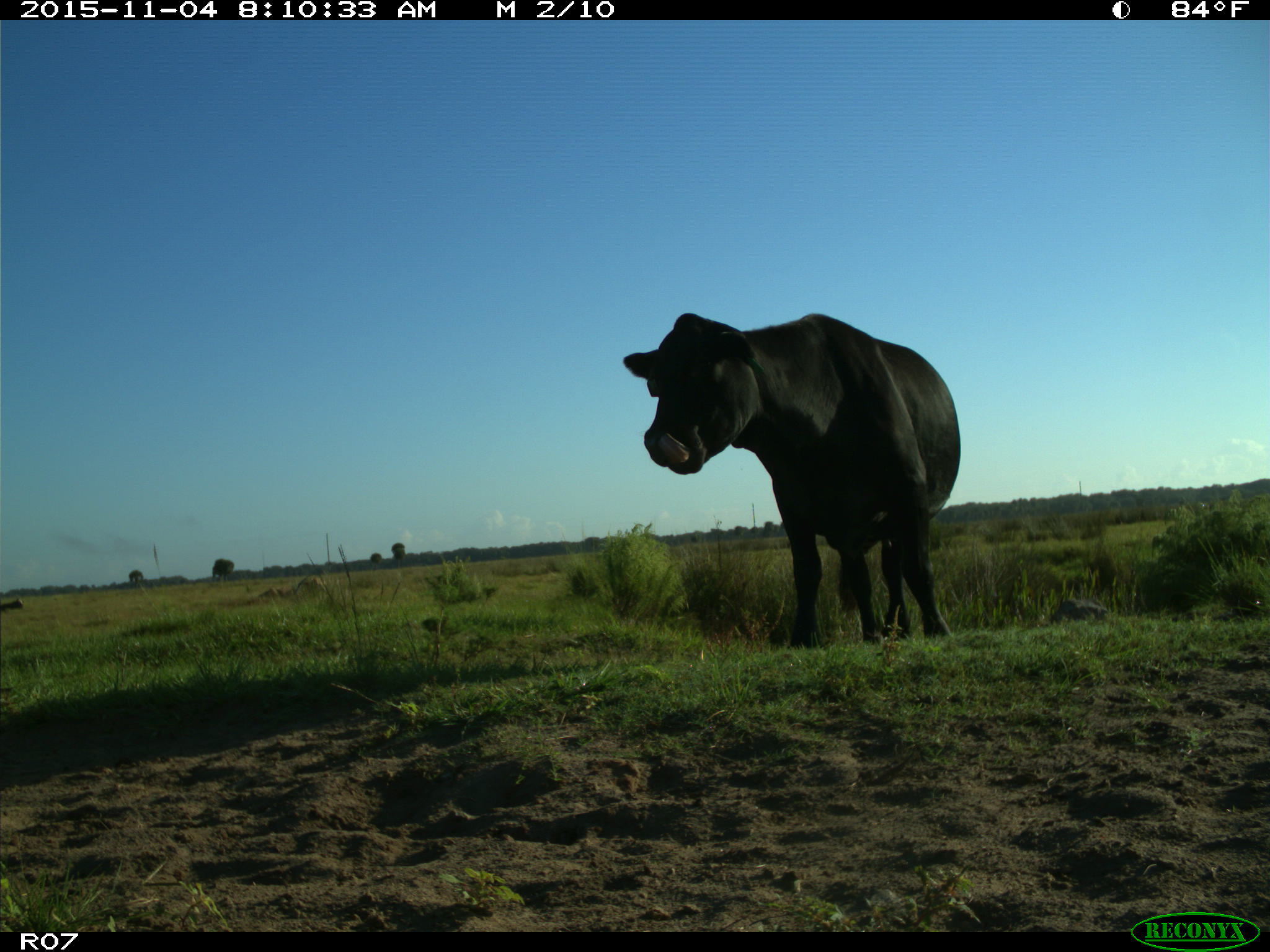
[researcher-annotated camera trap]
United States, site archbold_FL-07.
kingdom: Animalia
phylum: Chordata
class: Mammalia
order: Artiodactyla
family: Bovidae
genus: Bos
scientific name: Bos taurus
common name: domestic cow